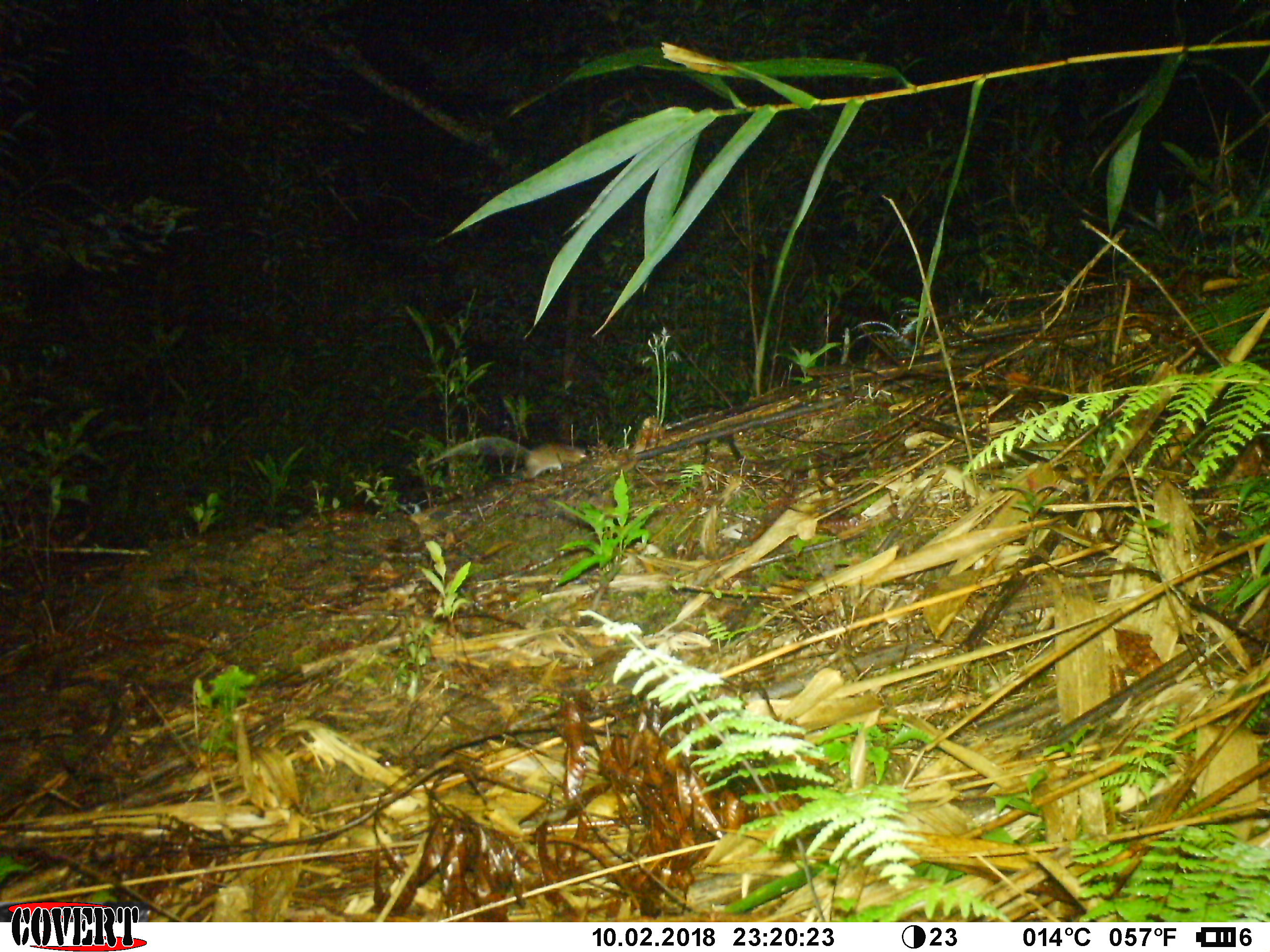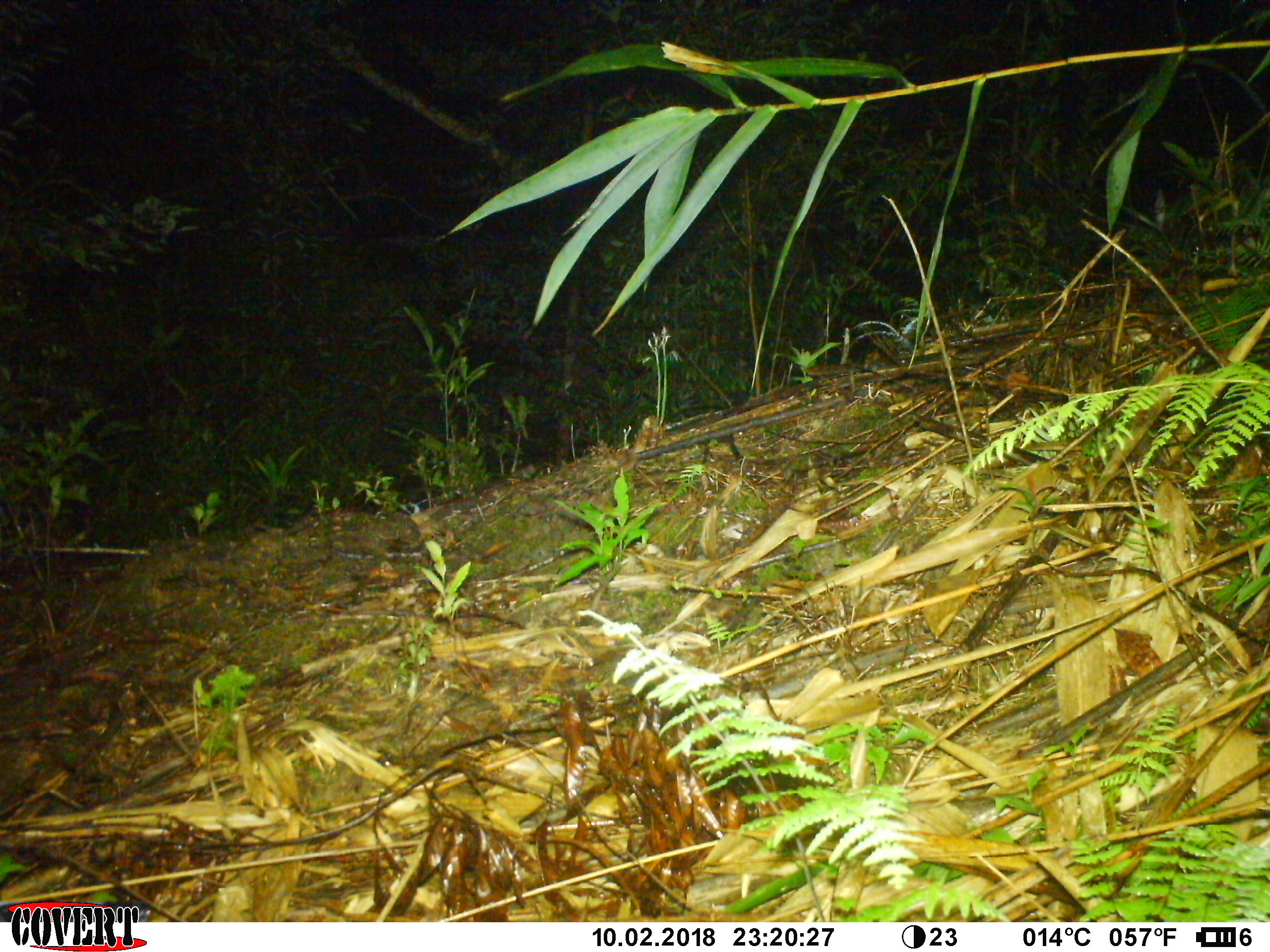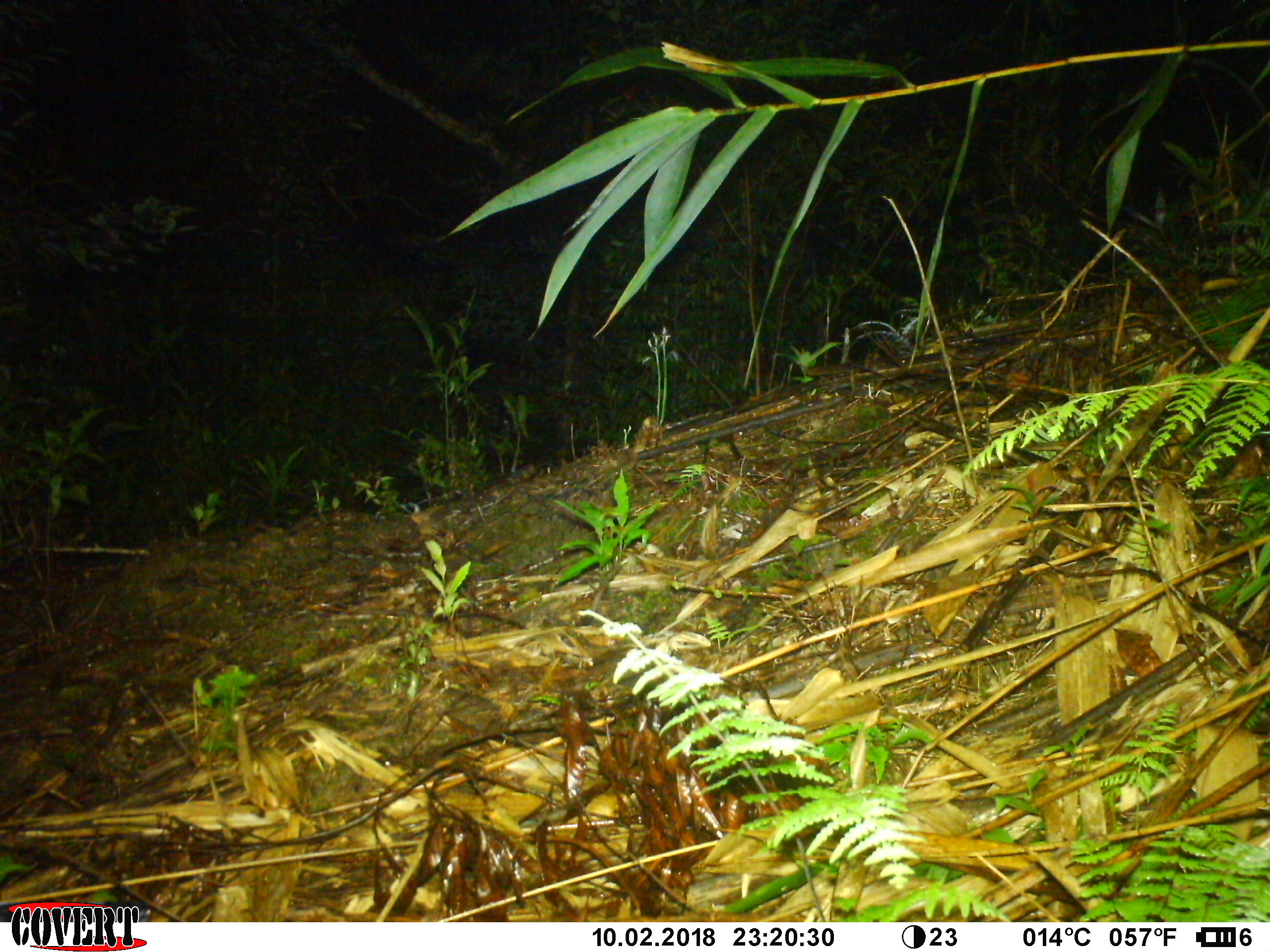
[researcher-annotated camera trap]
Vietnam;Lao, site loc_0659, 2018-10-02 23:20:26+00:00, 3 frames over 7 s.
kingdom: Animalia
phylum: Chordata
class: Mammalia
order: Rodentia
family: Muridae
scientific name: Muridae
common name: old-world mice and rats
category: unidentified murid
Unidentified murid (old-world mice and rats) (Muridae). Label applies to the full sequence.